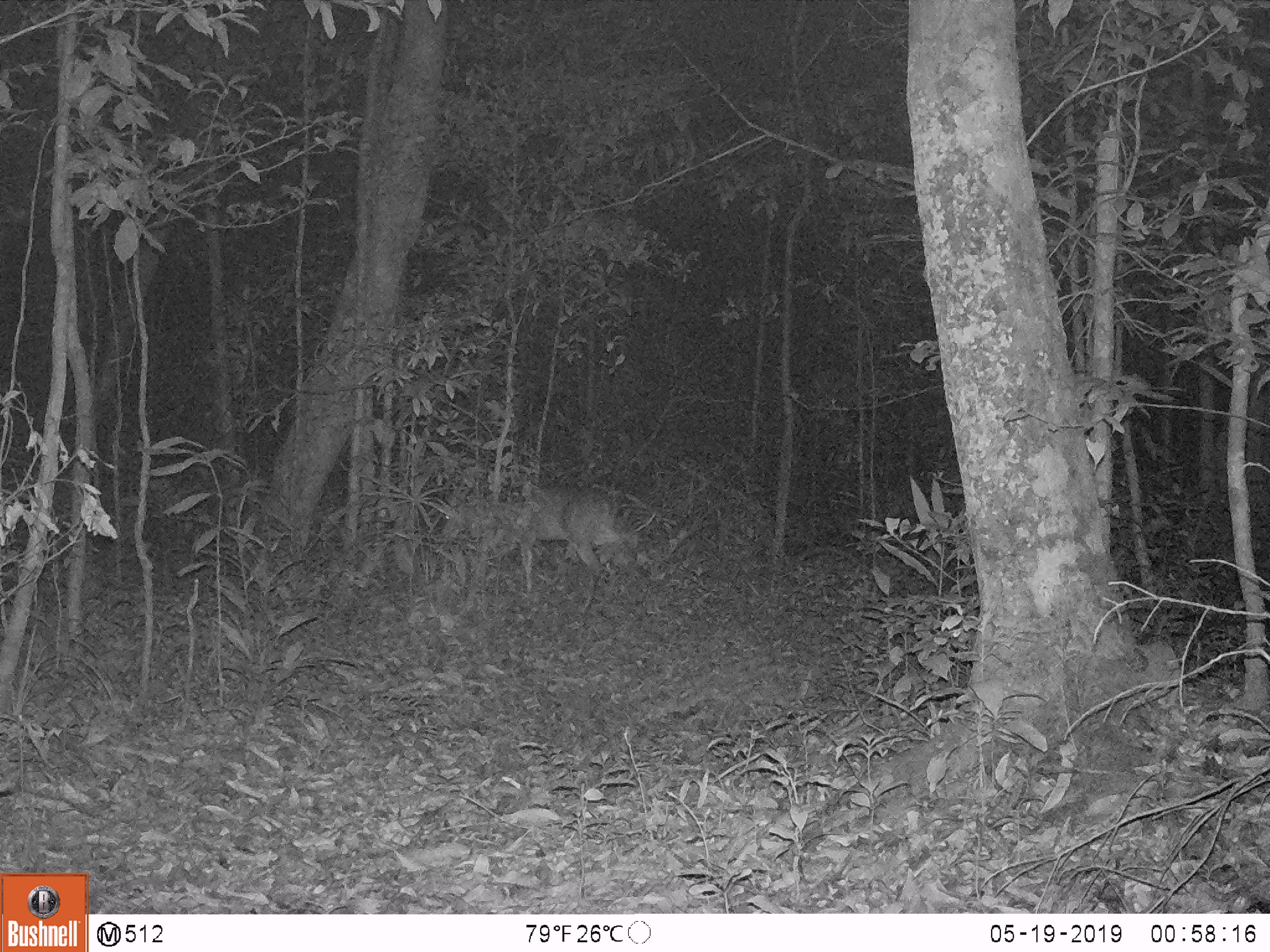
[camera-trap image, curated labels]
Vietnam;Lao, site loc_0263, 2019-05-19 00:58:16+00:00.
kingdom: Animalia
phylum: Chordata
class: Mammalia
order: Artiodactyla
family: Cervidae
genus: Muntiacus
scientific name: Muntiacus vuquangensis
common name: large-antlered muntjac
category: large antlered muntjac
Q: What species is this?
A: Large antlered muntjac (large-antlered muntjac) (Muntiacus vuquangensis).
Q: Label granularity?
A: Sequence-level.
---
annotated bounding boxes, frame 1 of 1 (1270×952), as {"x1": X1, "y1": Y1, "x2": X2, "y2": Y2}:
large antlered muntjac: {"x1": 440, "y1": 485, "x2": 624, "y2": 613}